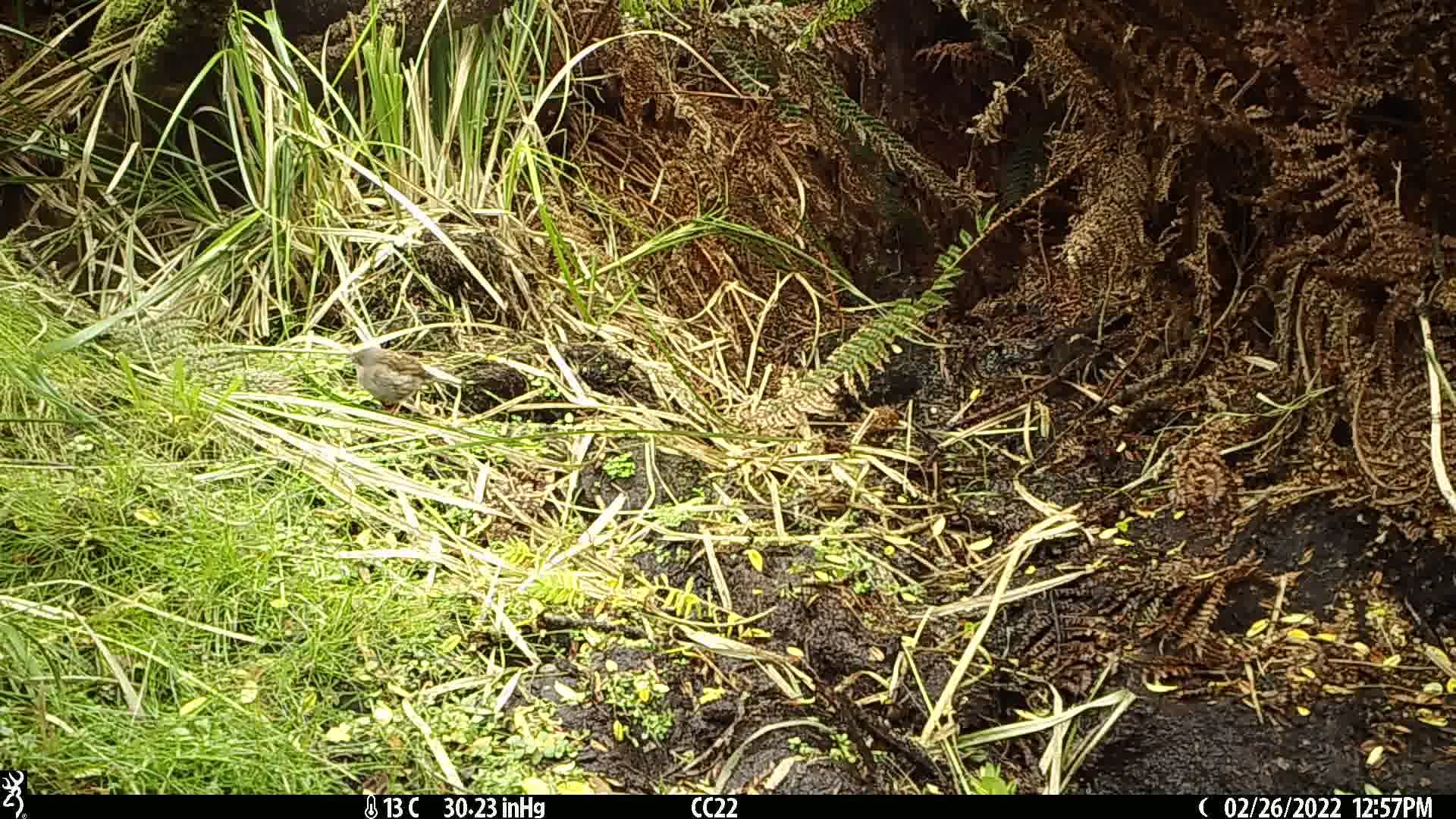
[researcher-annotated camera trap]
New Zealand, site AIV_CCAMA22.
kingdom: Animalia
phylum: Chordata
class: Aves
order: Passeriformes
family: Prunellidae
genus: Prunella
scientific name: Prunella modularis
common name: dunnock